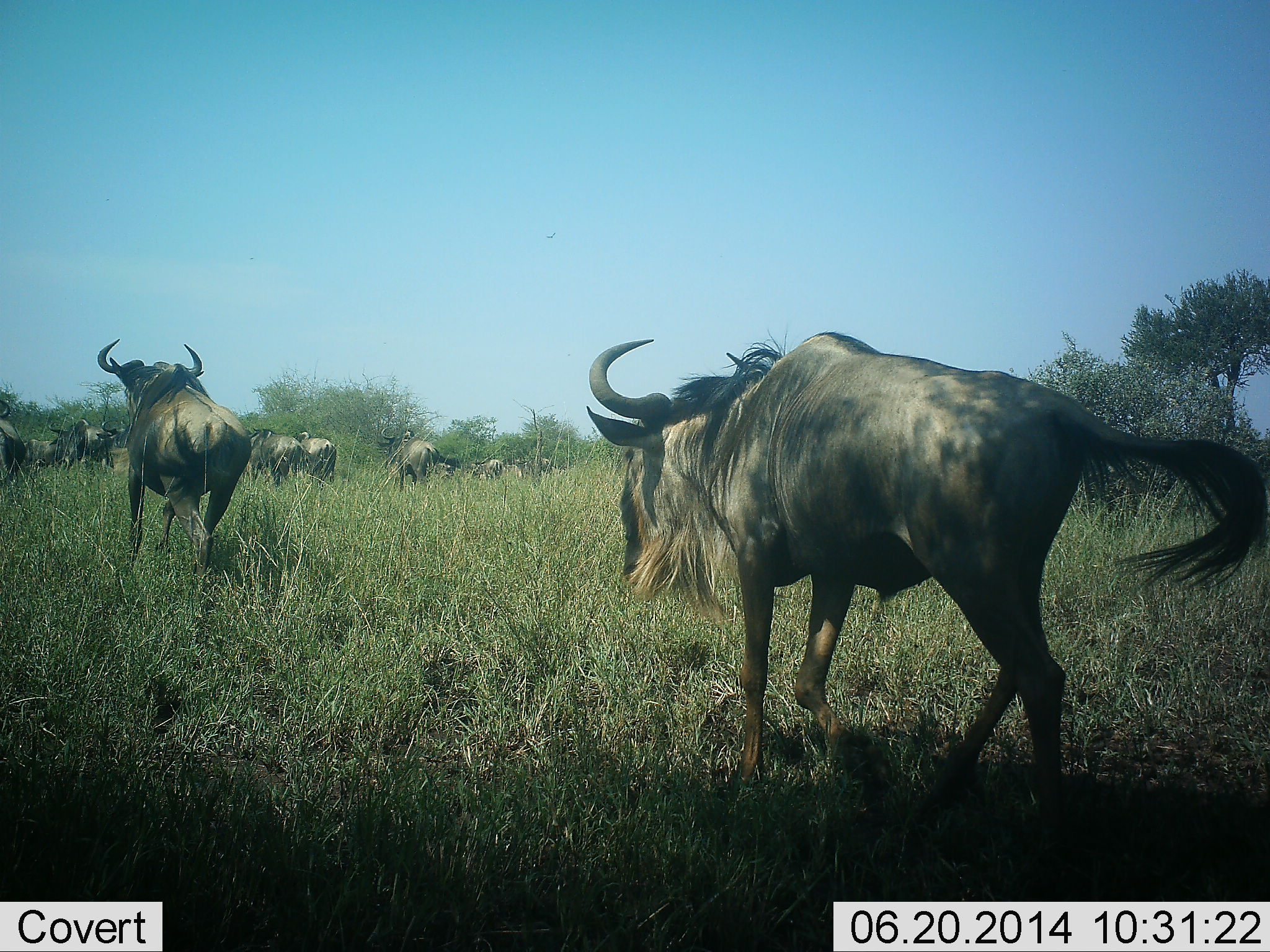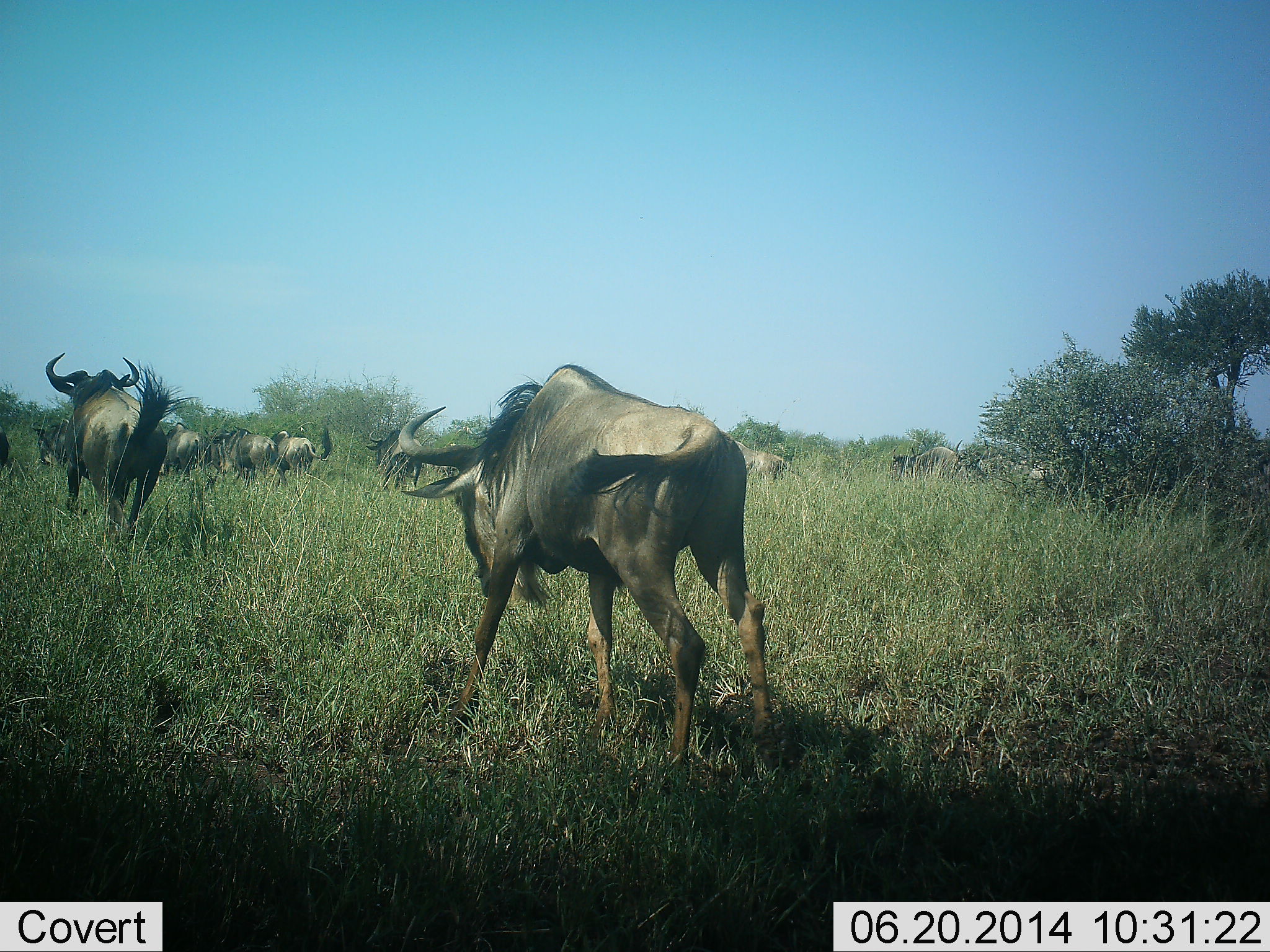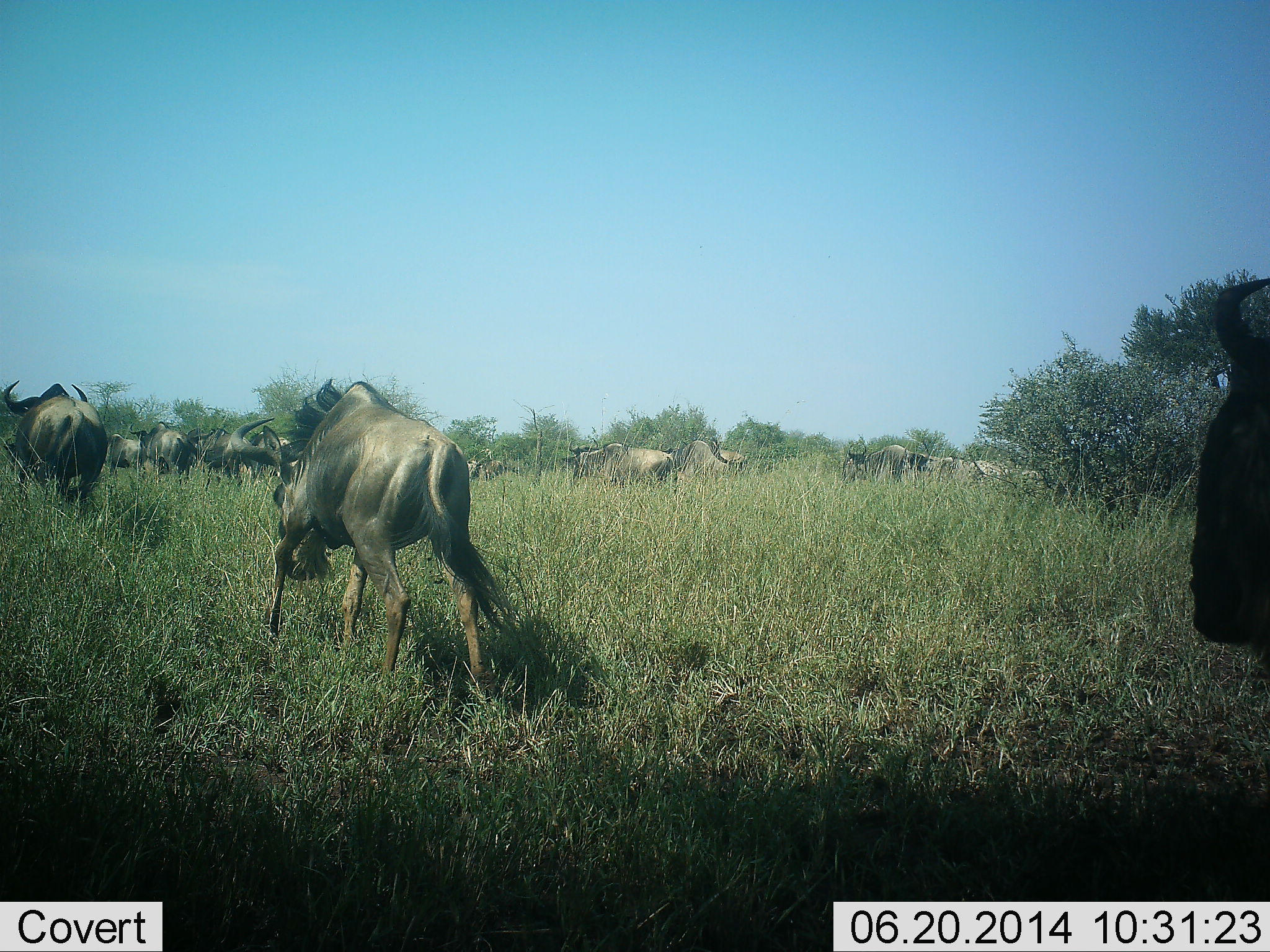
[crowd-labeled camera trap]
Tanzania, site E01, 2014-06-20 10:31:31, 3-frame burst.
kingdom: Animalia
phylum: Chordata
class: Mammalia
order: Artiodactyla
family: Bovidae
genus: Connochaetes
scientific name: Connochaetes taurinus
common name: blue wildebeest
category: wildebeest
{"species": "wildebeest (blue wildebeest) (Connochaetes taurinus)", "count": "11-50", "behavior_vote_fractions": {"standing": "0%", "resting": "0%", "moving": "100%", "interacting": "0%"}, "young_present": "0%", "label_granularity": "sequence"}